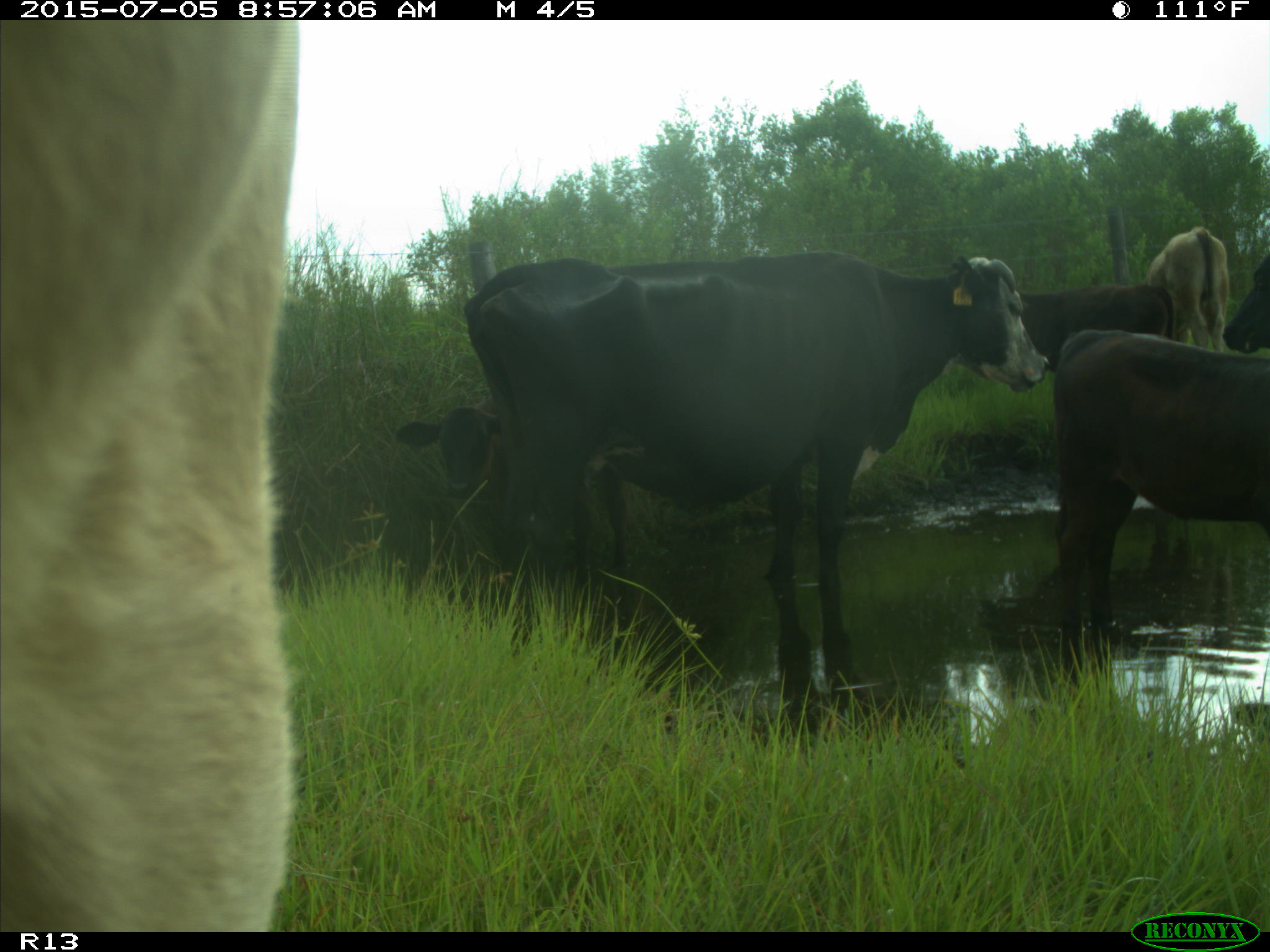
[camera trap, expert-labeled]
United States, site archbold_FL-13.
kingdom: Animalia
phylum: Chordata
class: Mammalia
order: Artiodactyla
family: Bovidae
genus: Bos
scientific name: Bos taurus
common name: domestic cow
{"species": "Bos taurus (domestic cow)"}